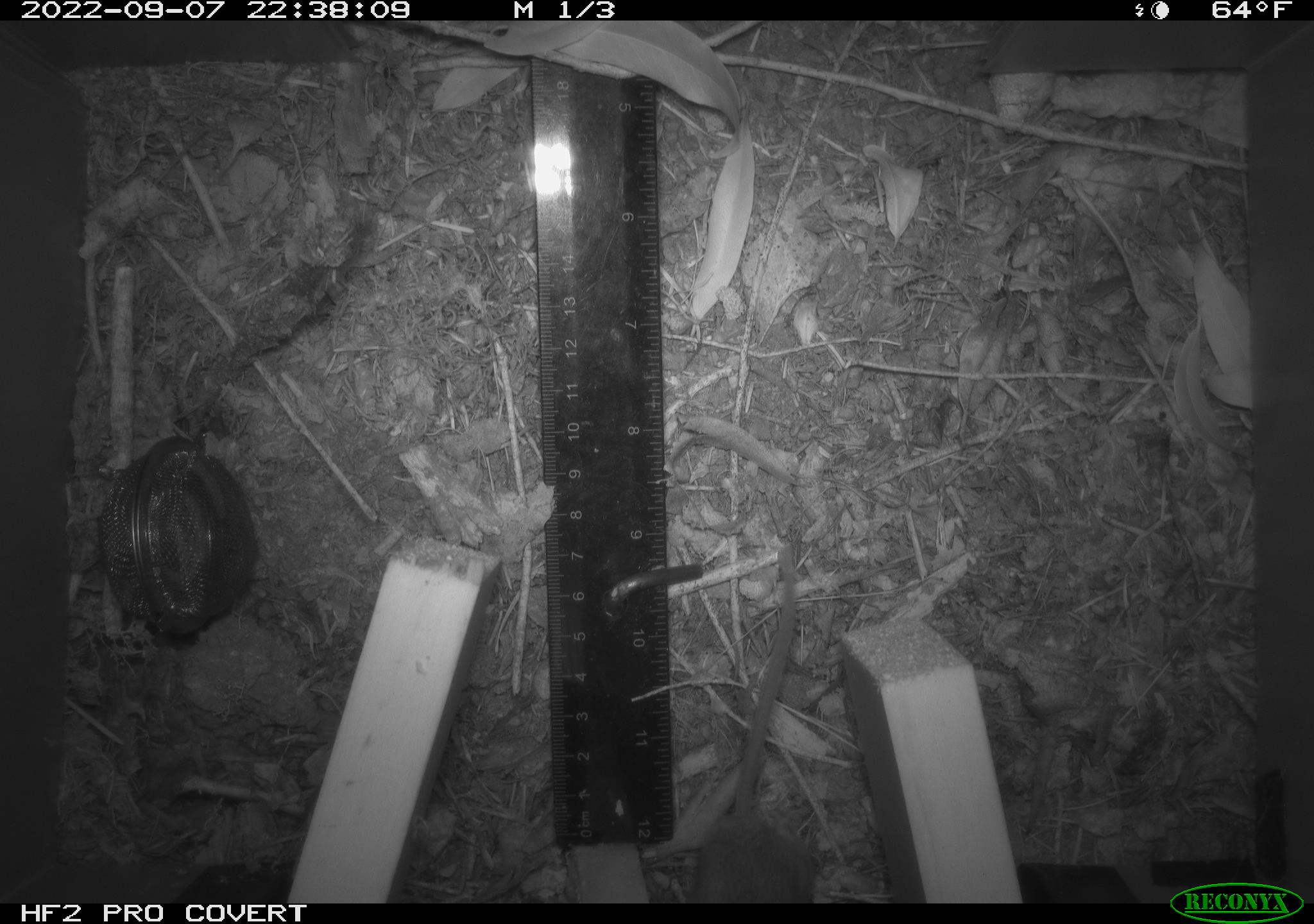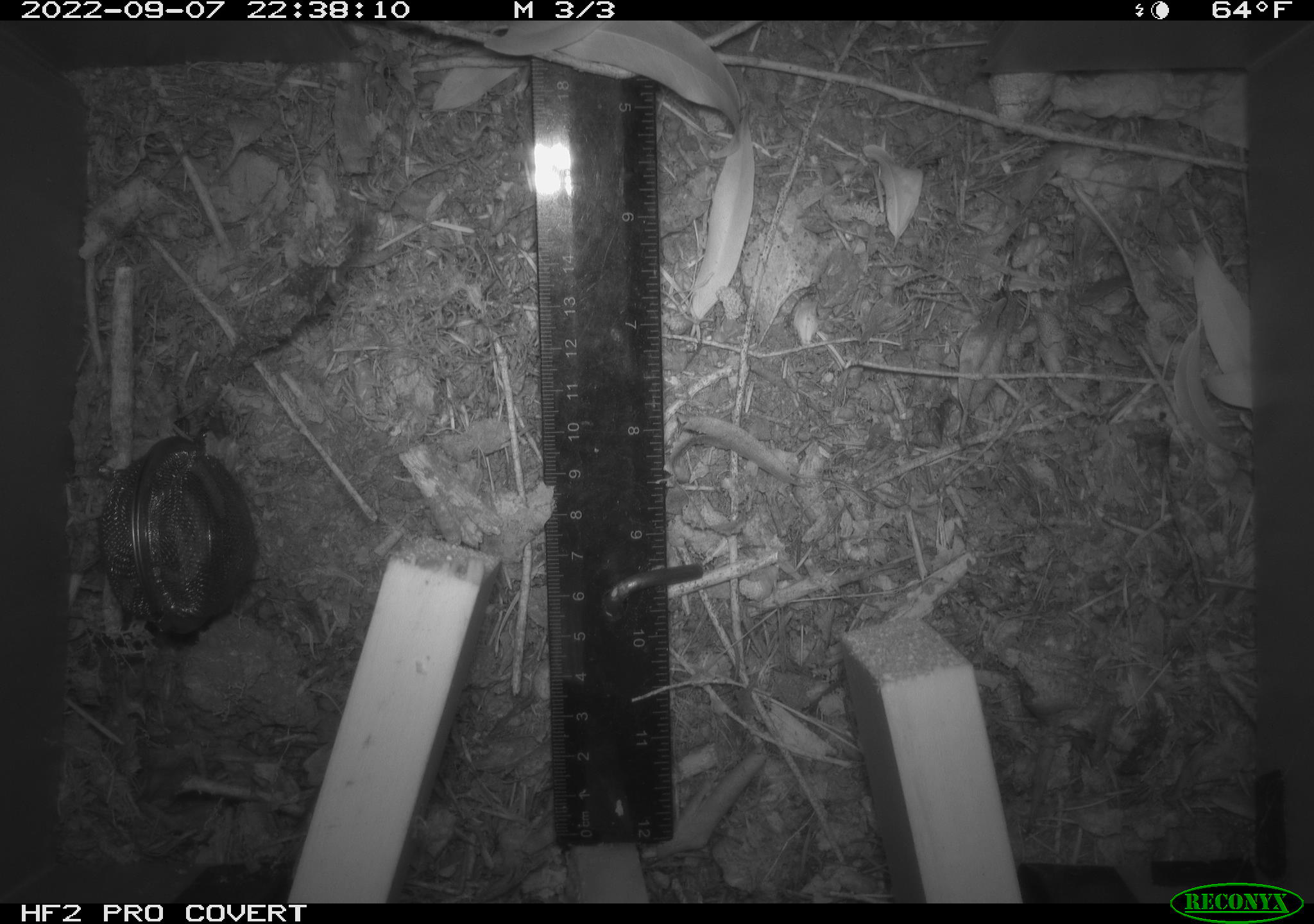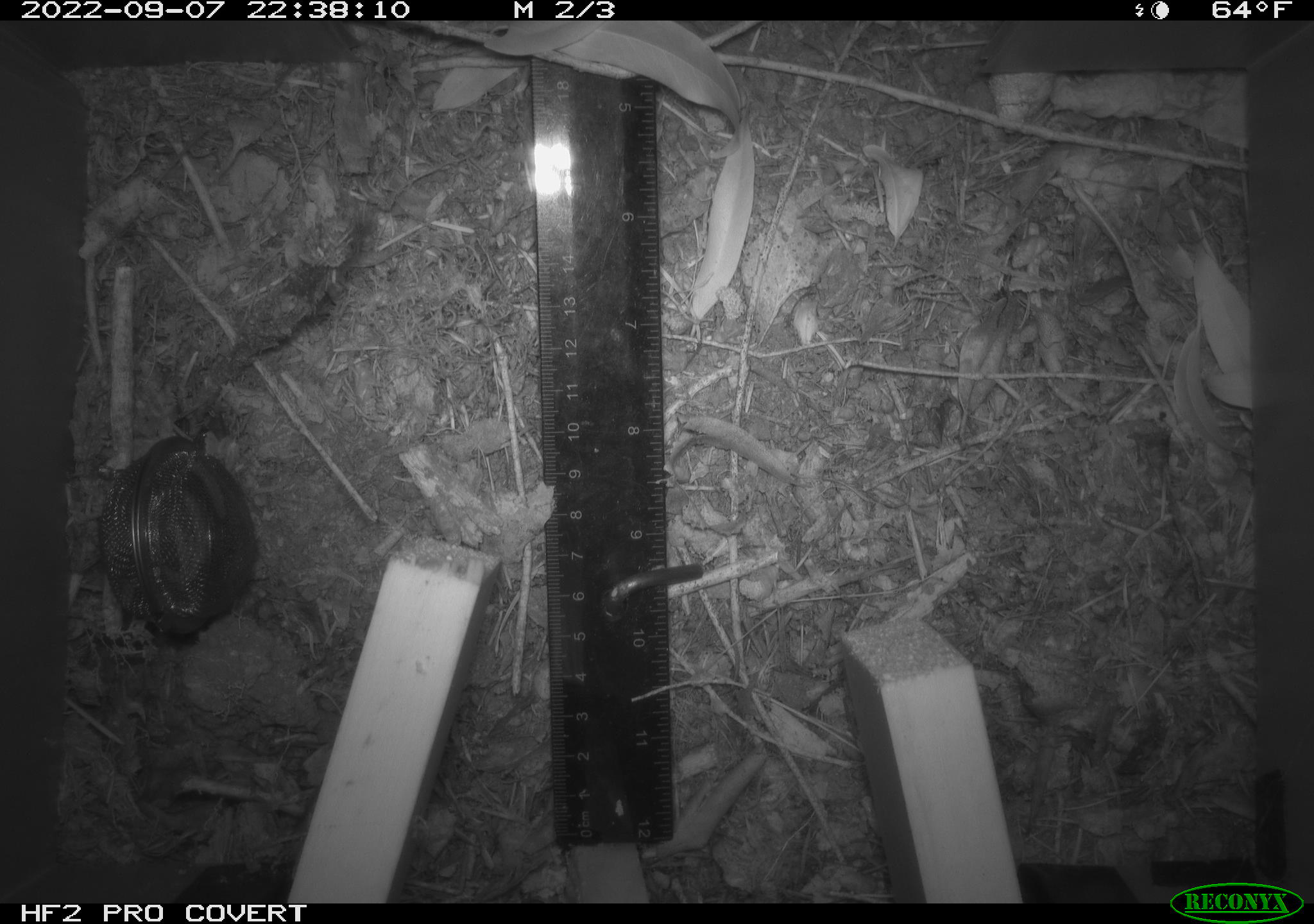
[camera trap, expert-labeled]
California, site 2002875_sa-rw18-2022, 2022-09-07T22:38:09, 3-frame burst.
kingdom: Animalia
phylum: Chordata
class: Mammalia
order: Rodentia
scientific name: Rodentia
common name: mouse species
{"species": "mouse species (Rodentia)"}